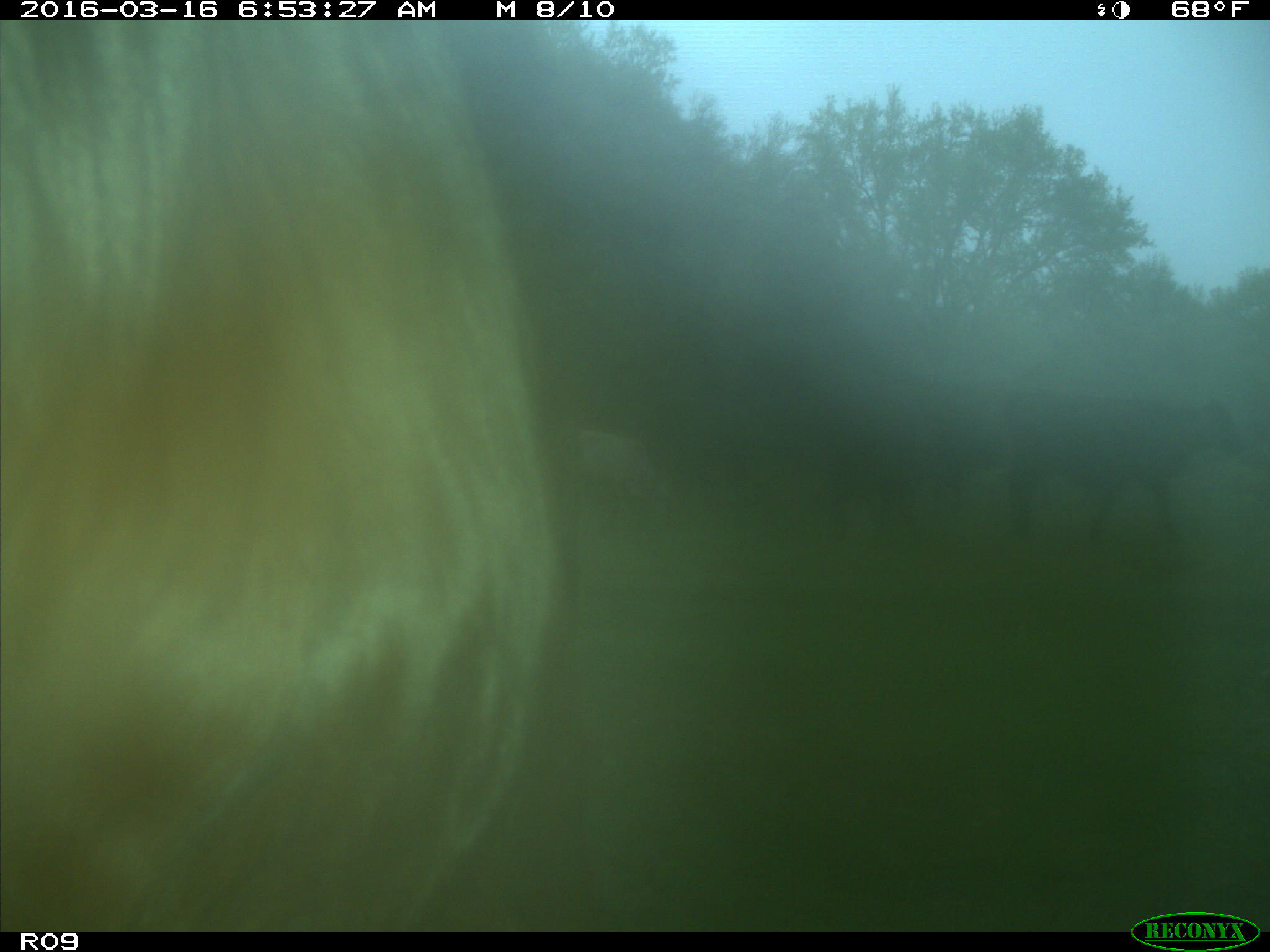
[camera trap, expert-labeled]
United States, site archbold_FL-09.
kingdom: Animalia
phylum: Chordata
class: Mammalia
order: Artiodactyla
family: Bovidae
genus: Bos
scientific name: Bos taurus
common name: domestic cow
Bos taurus (domestic cow).